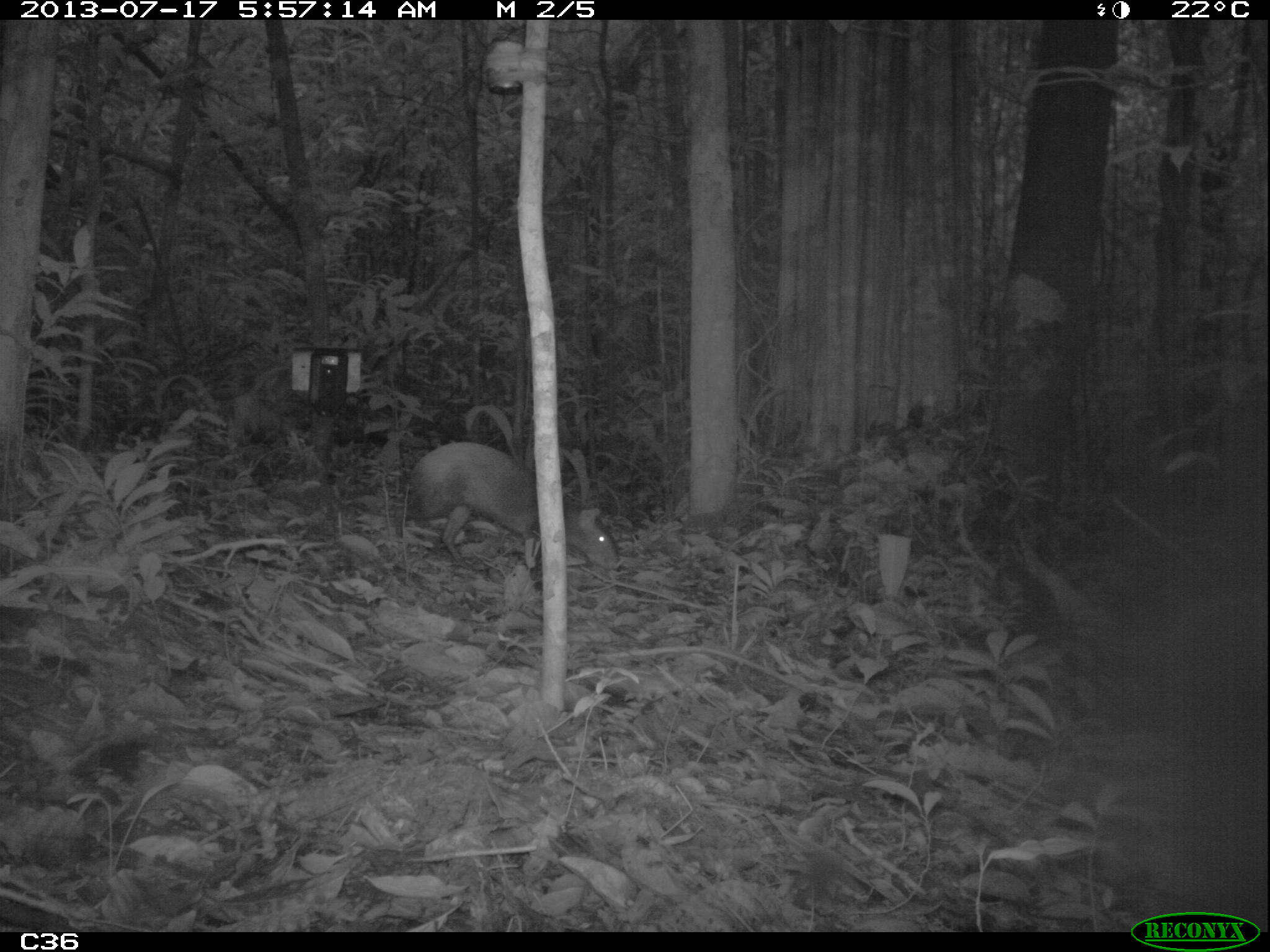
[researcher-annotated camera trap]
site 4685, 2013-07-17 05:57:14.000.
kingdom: Animalia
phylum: Chordata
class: Mammalia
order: Rodentia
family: Dasyproctidae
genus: Dasyprocta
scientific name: Dasyprocta leporina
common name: red-rumped agouti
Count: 1.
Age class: adult.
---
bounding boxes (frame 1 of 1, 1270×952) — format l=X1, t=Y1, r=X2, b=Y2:
dasyprocta leporina: l=392, t=441, r=620, b=572